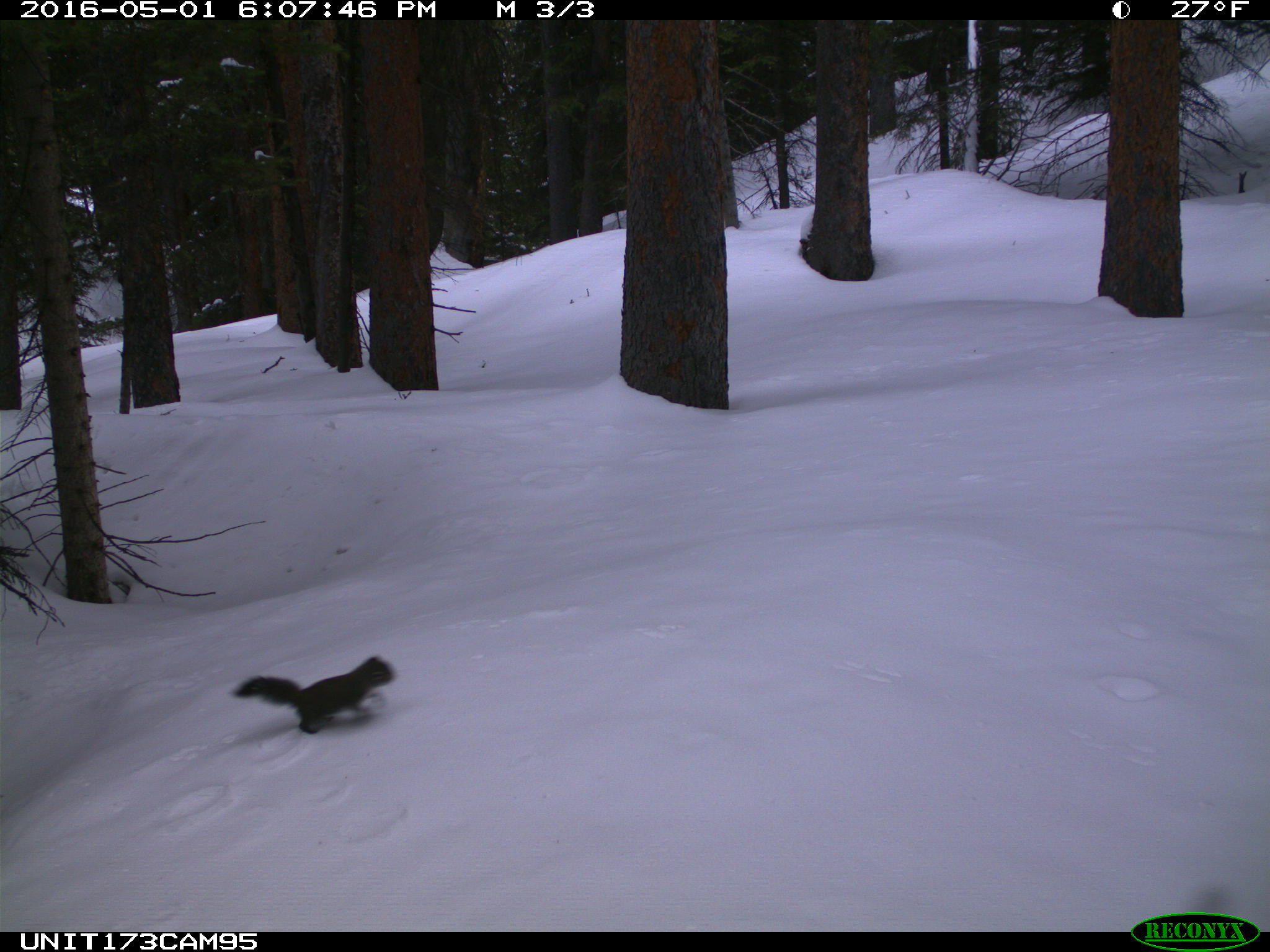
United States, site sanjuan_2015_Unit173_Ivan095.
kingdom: Animalia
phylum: Chordata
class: Mammalia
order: Rodentia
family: Sciuridae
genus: Tamiasciurus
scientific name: Tamiasciurus hudsonicus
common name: american red squirrel